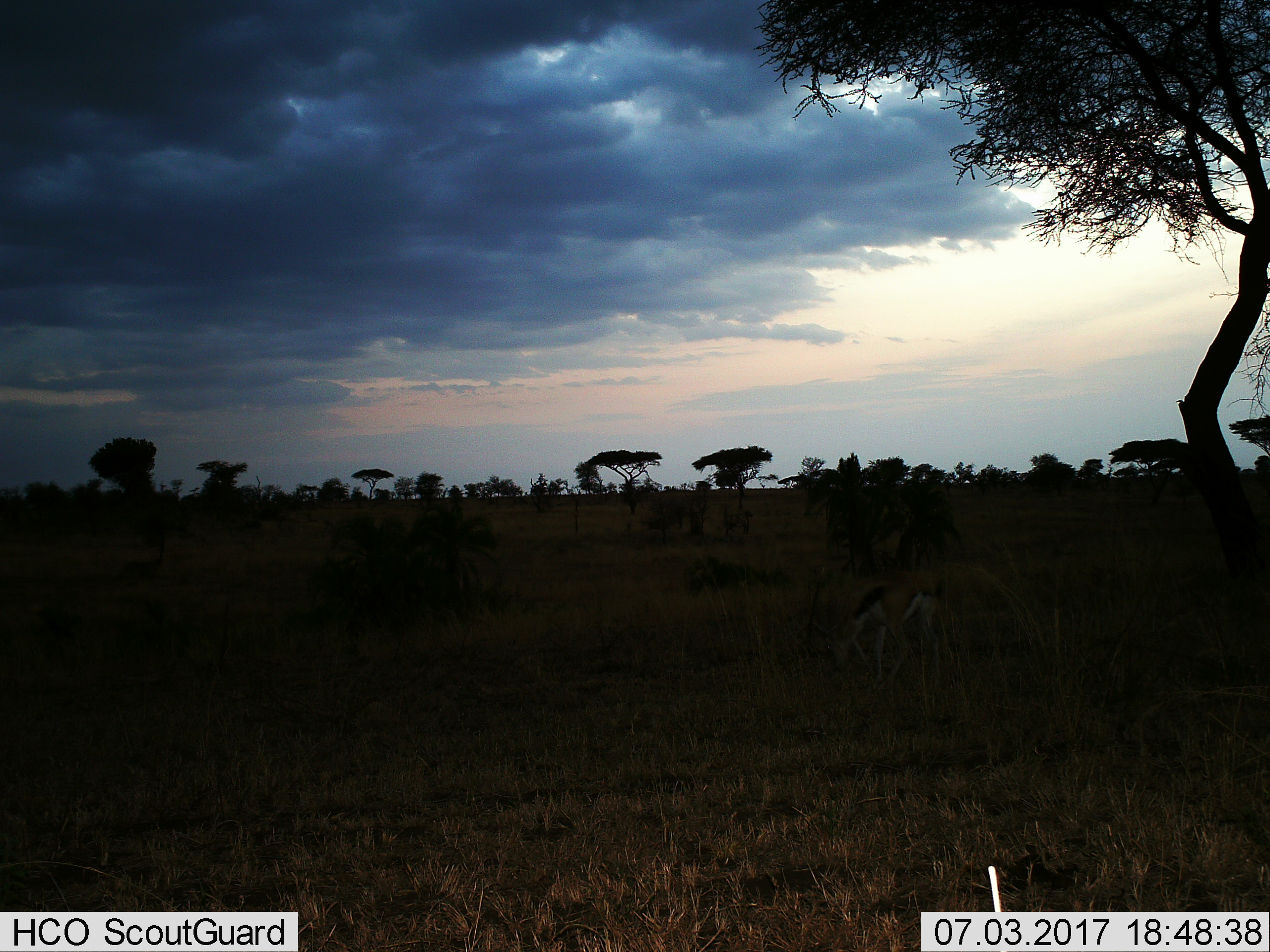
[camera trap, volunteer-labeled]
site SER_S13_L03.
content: unidentified animal